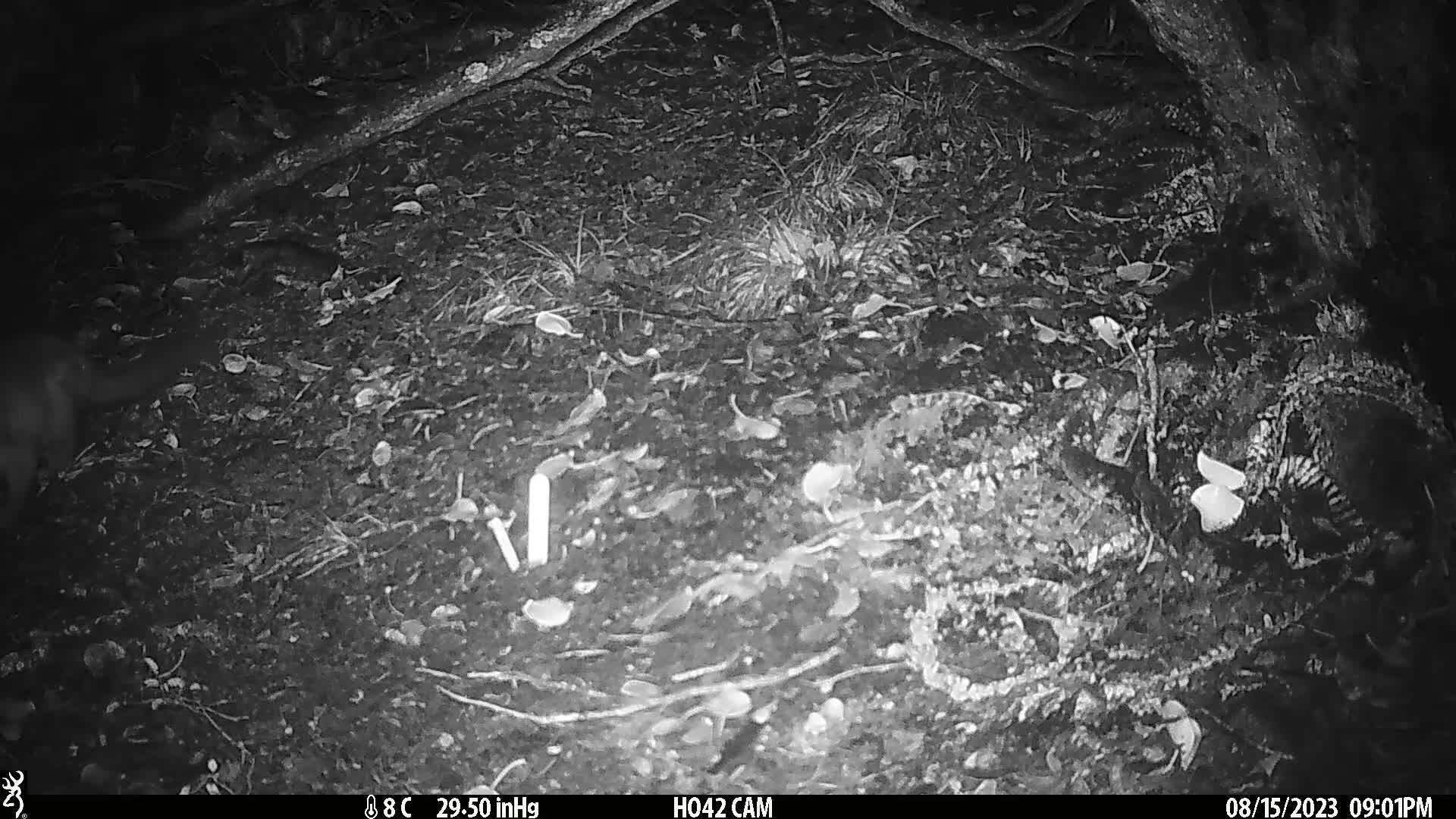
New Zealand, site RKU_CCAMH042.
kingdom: Animalia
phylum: Chordata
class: Mammalia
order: Diprotodontia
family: Phalangeridae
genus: Trichosurus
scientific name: Trichosurus vulpecula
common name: common brushtail possum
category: possum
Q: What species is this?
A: Possum (common brushtail possum) (Trichosurus vulpecula).